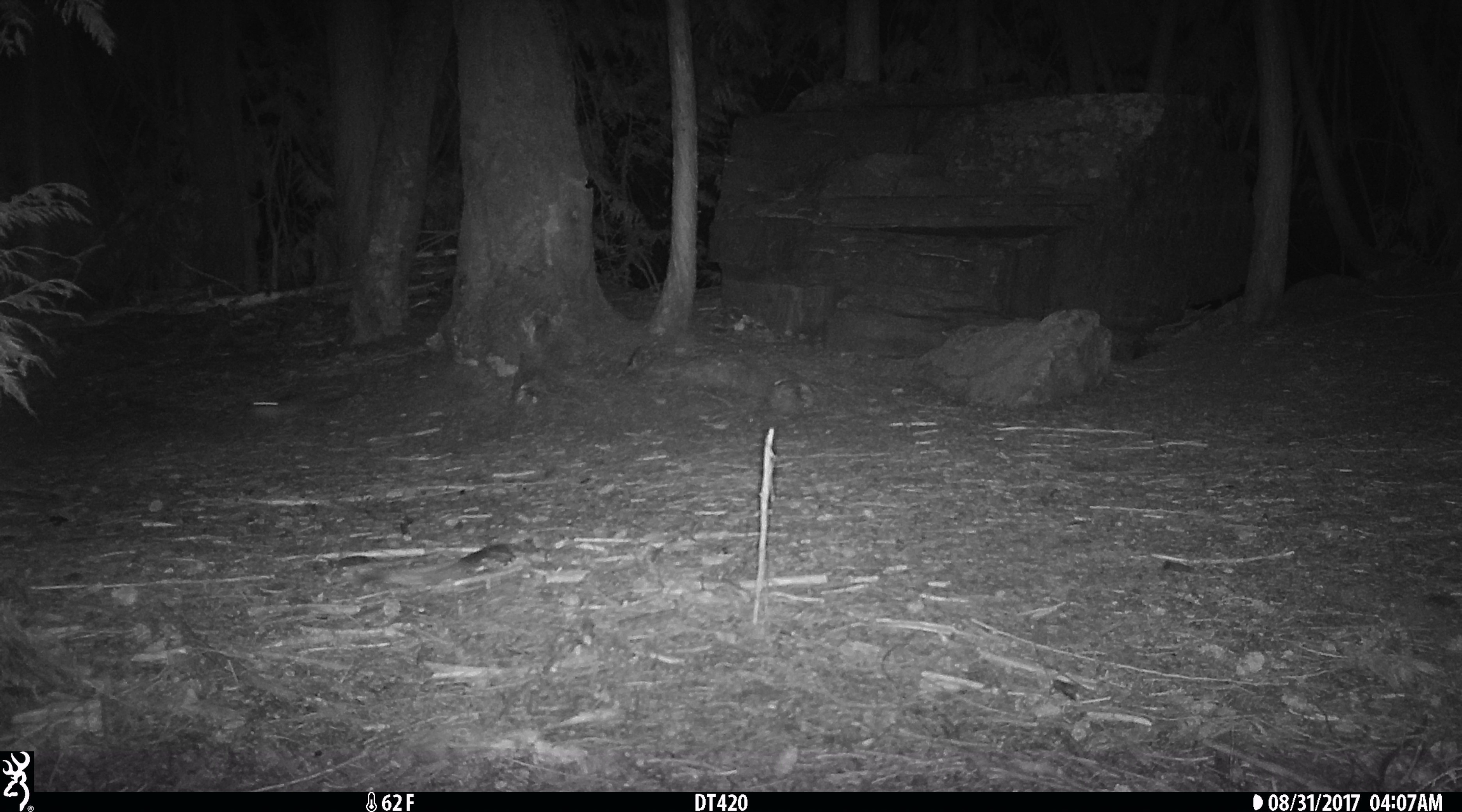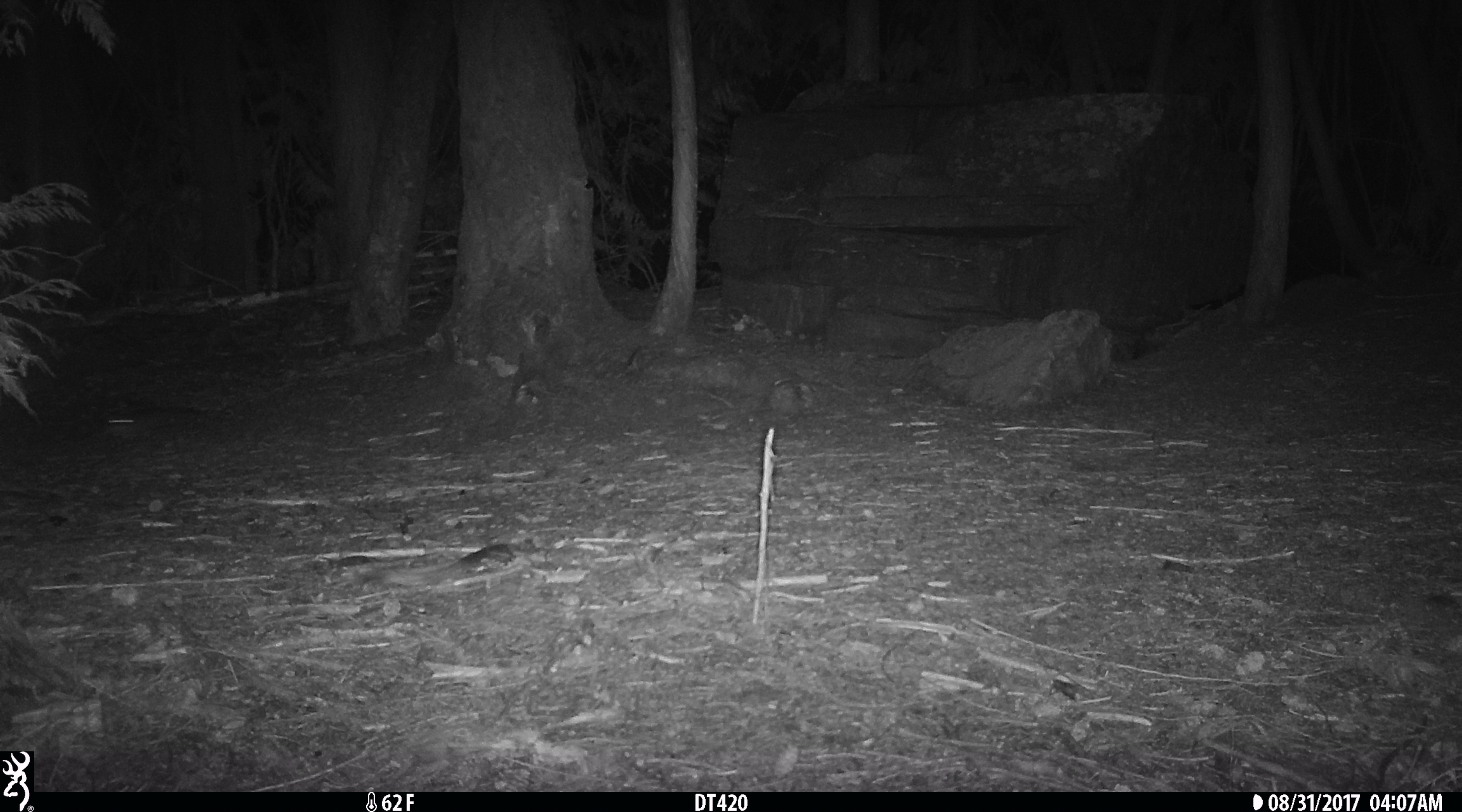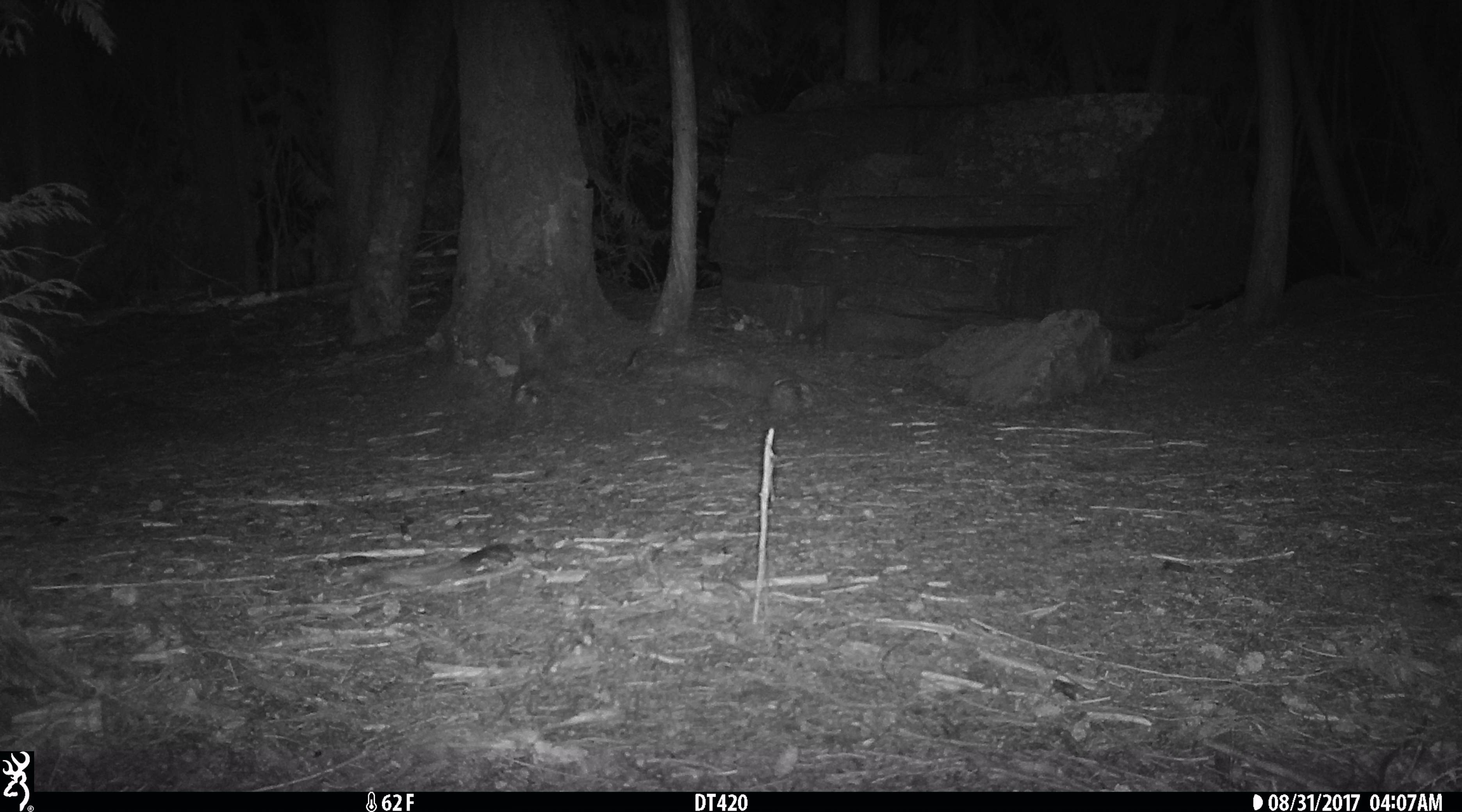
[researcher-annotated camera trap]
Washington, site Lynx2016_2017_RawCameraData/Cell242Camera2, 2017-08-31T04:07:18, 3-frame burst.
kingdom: Animalia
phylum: Chordata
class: Mammalia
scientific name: Mammalia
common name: small mammal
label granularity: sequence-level